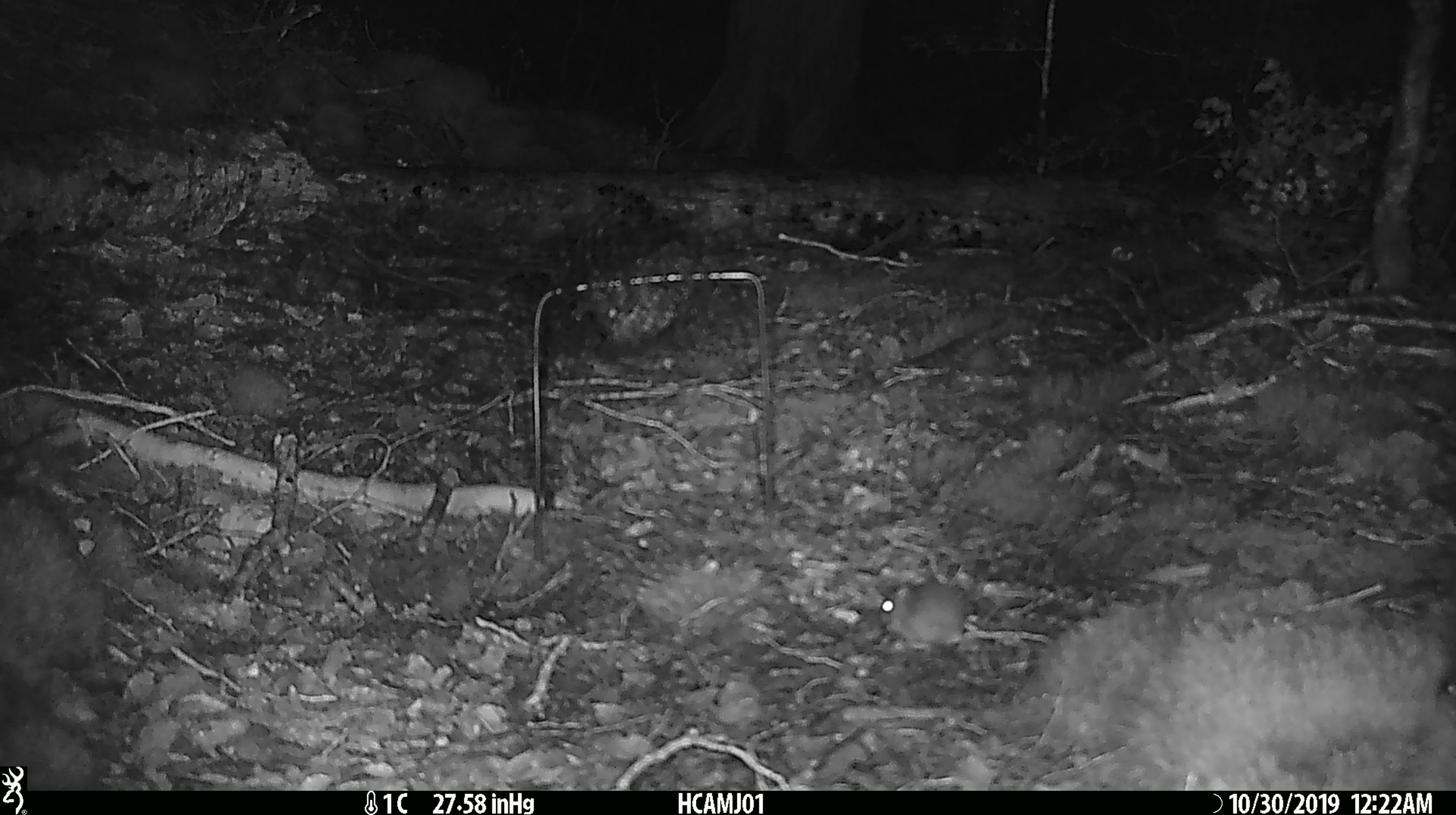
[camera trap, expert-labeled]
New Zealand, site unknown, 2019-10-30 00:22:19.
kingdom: Animalia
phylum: Chordata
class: Mammalia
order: Rodentia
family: Muridae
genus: Mus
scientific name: Mus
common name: mouse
Mouse (Mus).